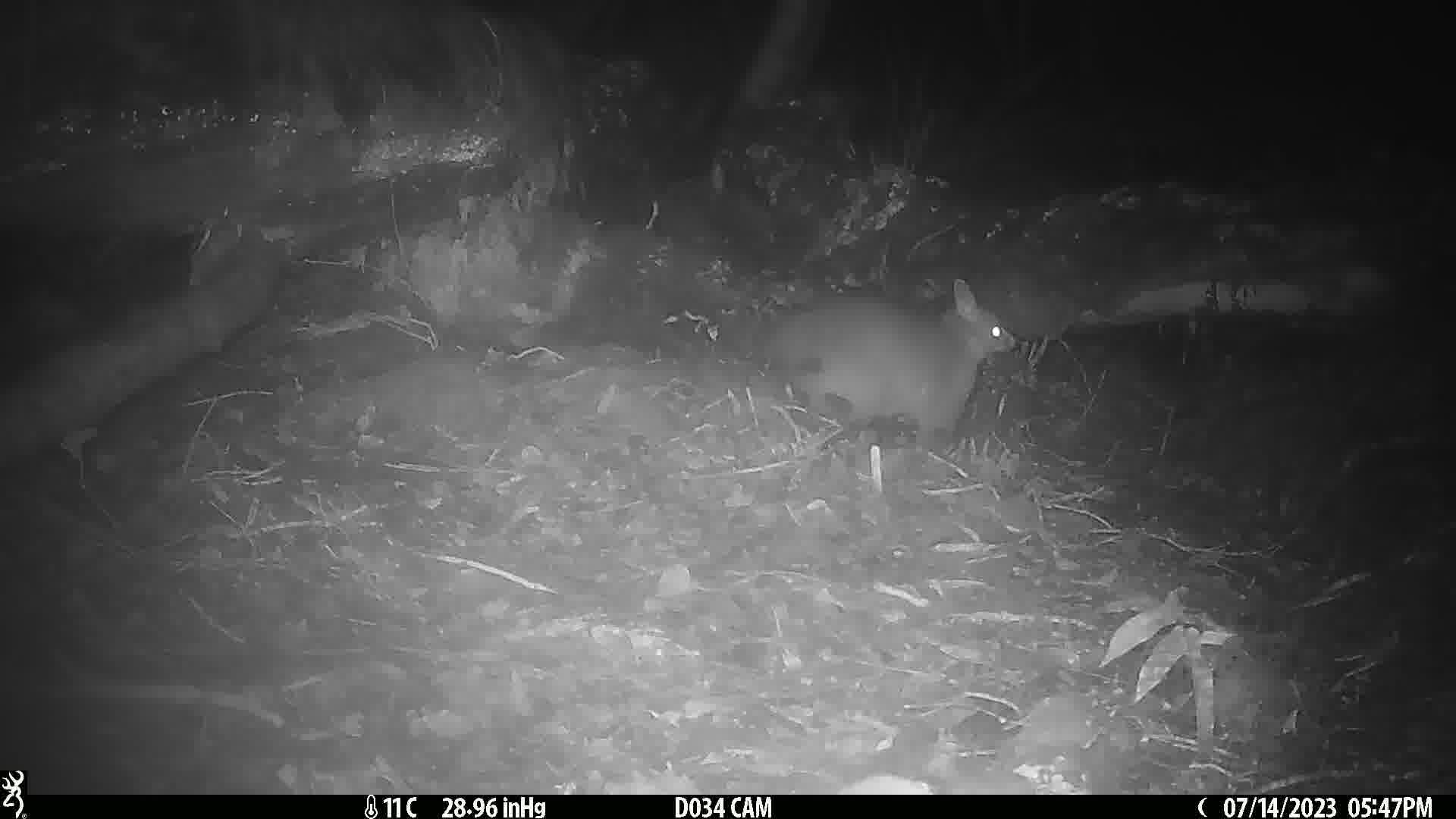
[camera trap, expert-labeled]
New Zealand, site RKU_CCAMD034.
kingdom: Animalia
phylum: Chordata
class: Mammalia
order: Diprotodontia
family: Phalangeridae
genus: Trichosurus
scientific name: Trichosurus vulpecula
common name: common brushtail possum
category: possum